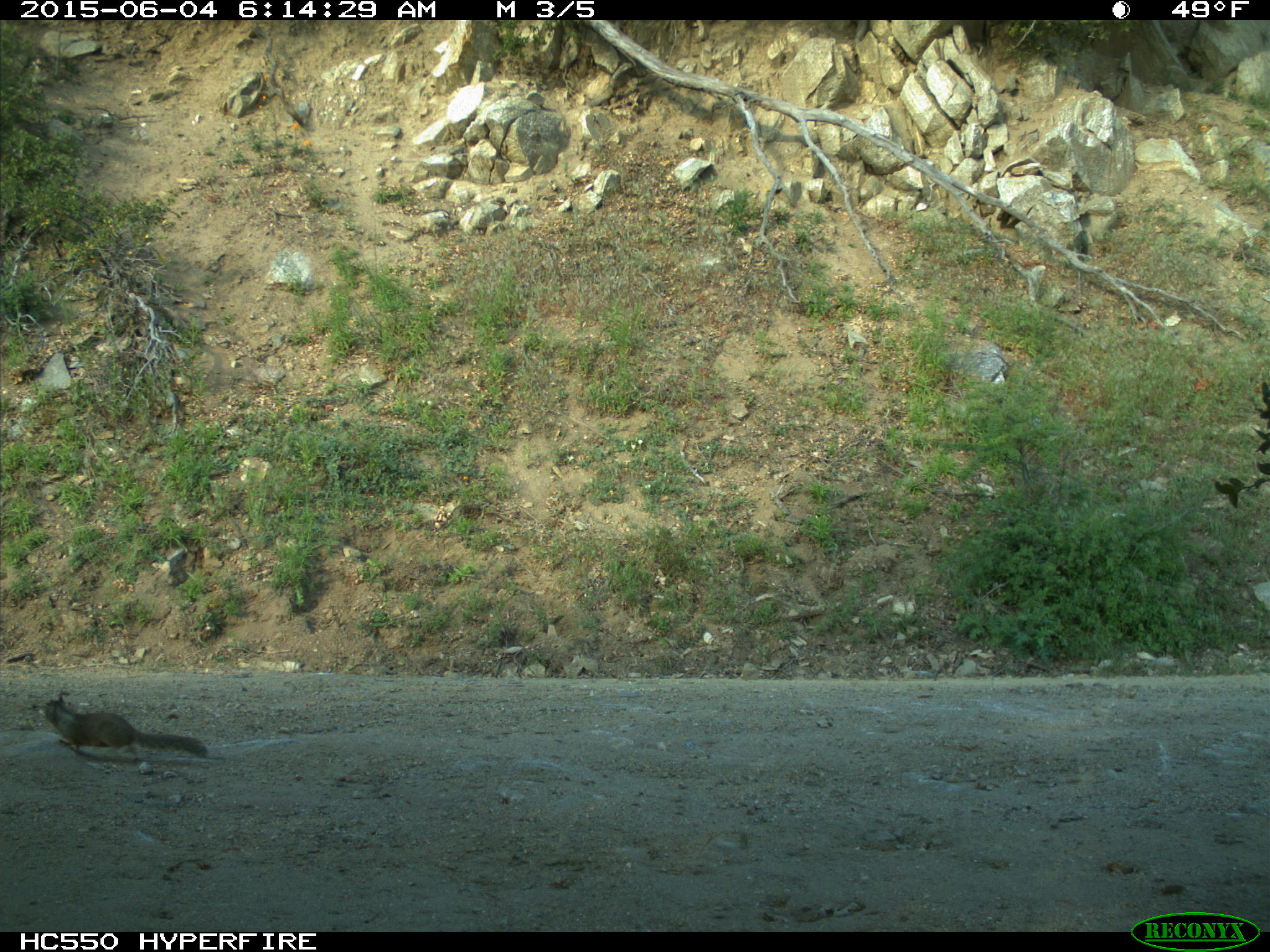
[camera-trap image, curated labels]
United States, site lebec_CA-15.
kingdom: Animalia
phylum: Chordata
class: Mammalia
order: Rodentia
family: Sciuridae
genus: Otospermophilus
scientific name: Otospermophilus beecheyi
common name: california ground squirrel